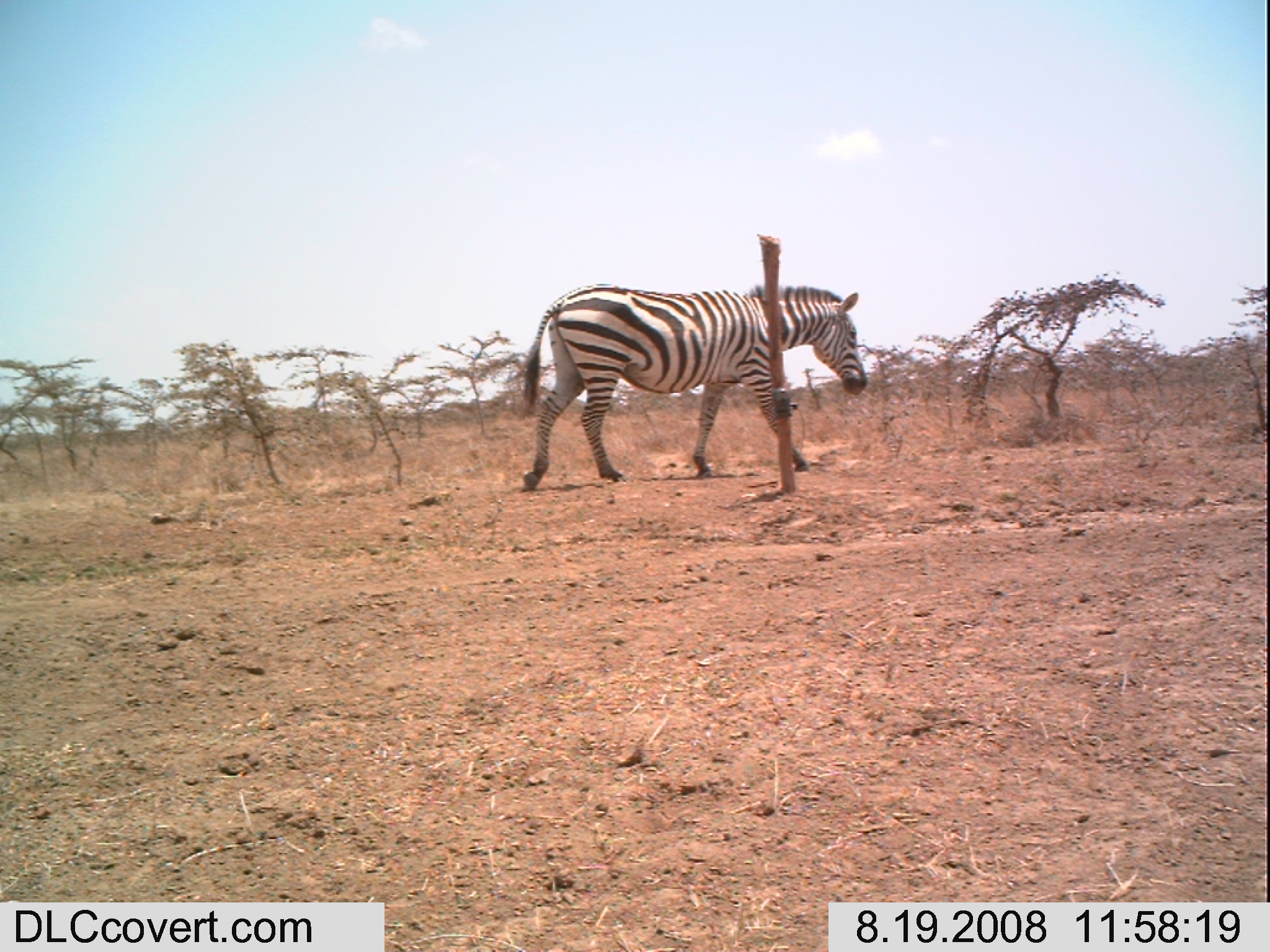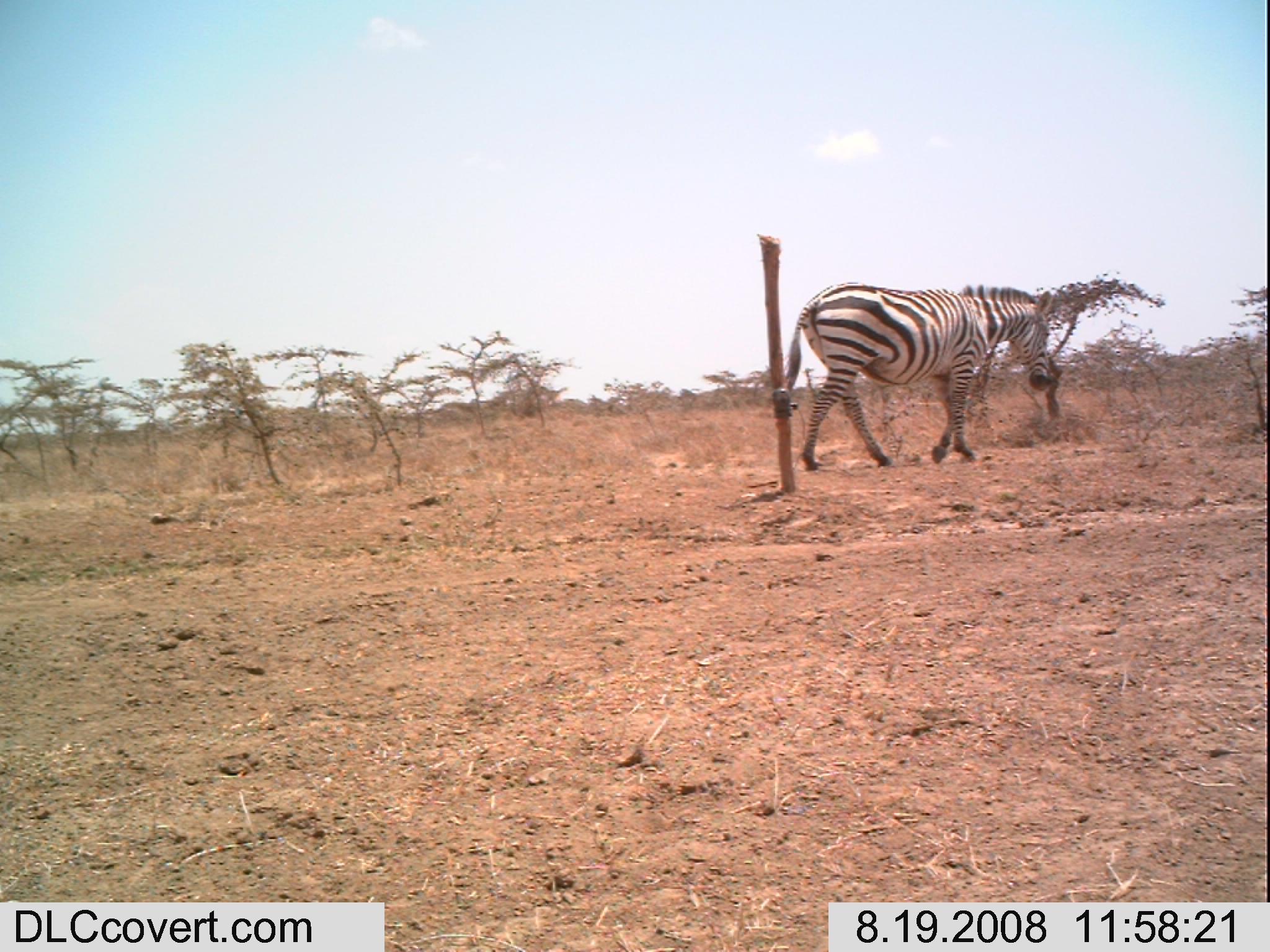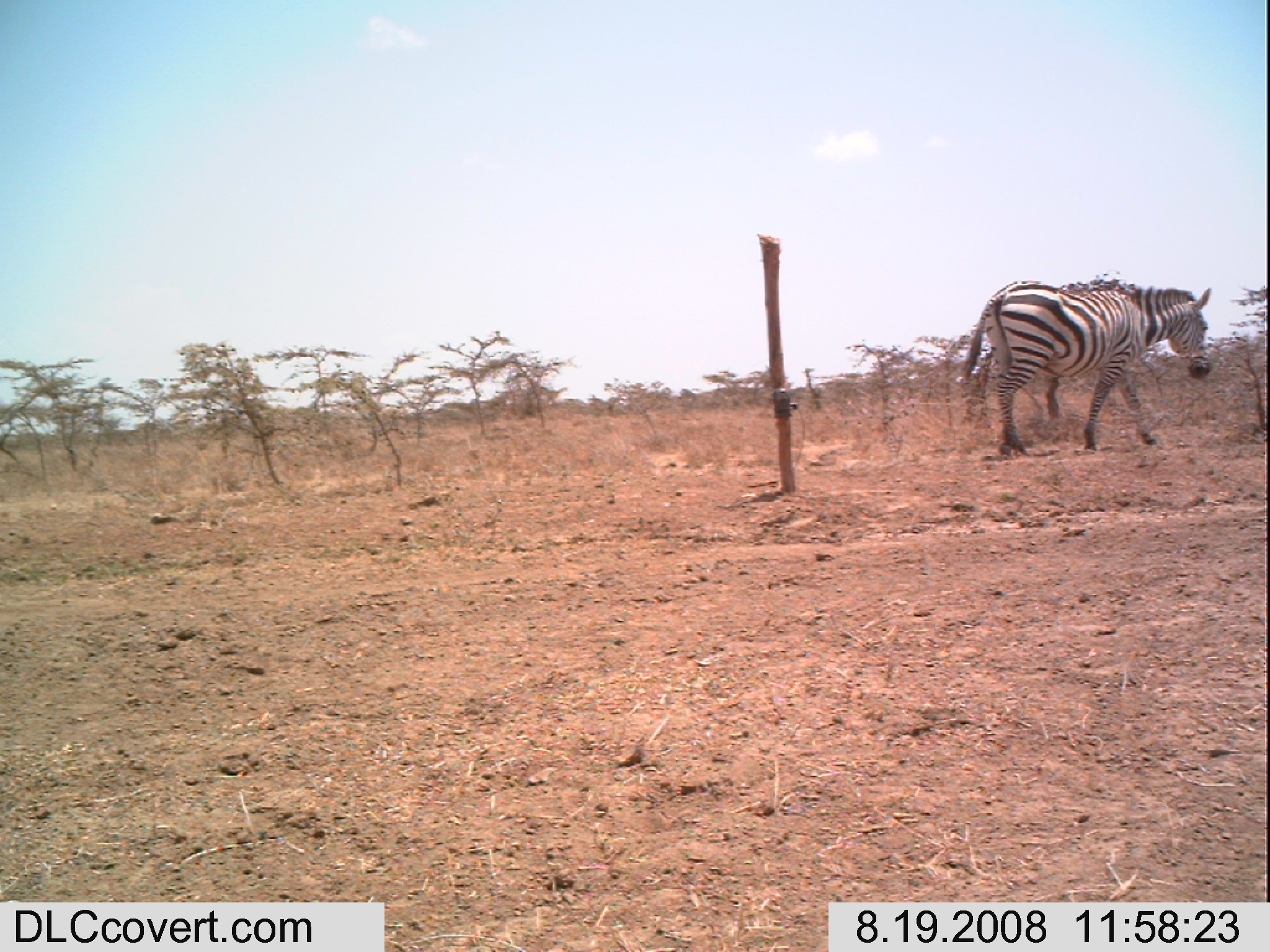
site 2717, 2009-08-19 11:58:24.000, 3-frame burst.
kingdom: Animalia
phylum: Chordata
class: Mammalia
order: Perissodactyla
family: Equidae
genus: Equus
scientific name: Equus quagga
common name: plains zebra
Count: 1.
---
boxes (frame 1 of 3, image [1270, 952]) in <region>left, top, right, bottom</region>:
equus quagga: <region>502, 280, 868, 491</region>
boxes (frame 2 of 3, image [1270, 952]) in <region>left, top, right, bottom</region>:
equus quagga: <region>781, 281, 1055, 470</region>